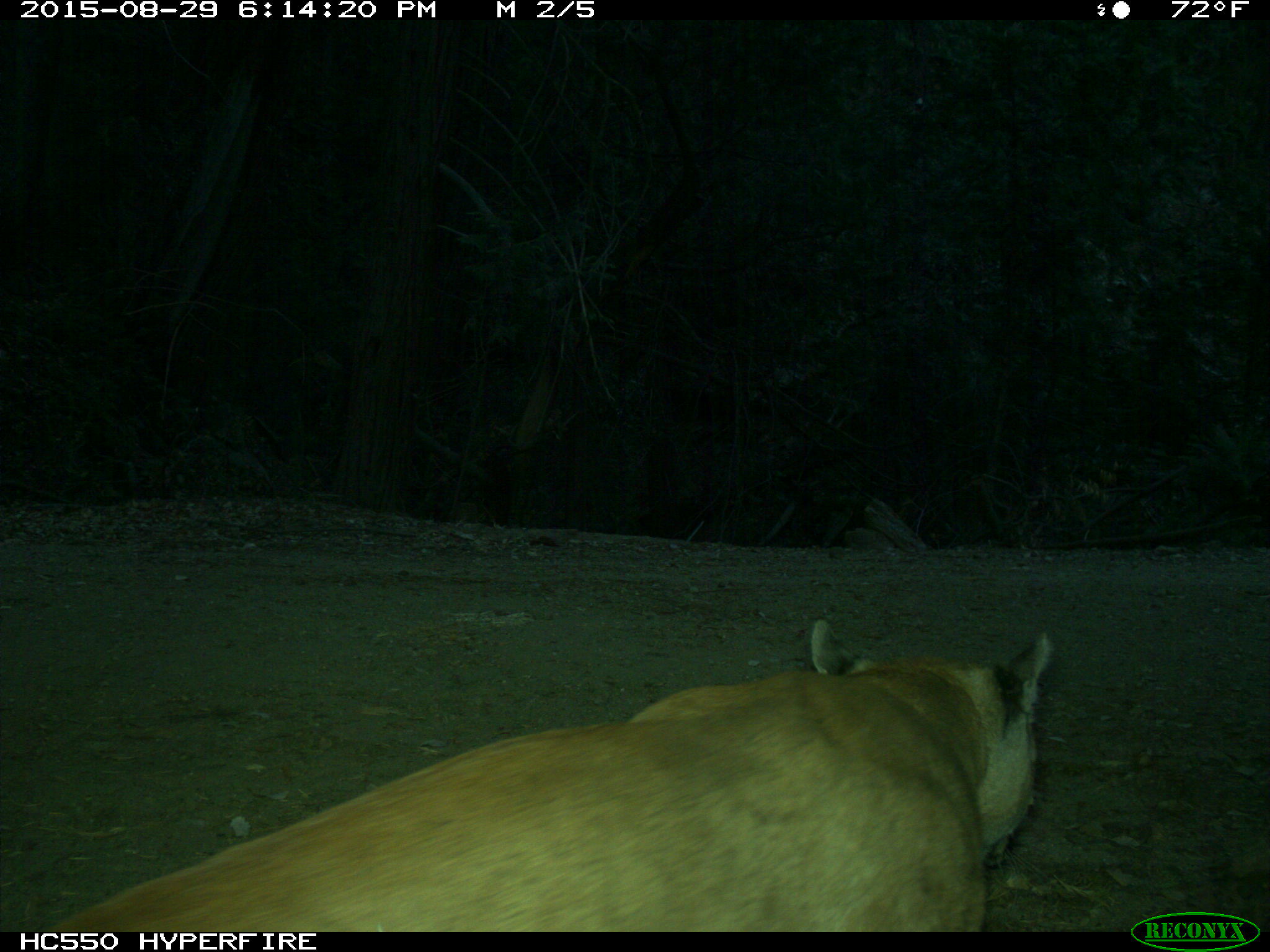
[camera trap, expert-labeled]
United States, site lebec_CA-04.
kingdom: Animalia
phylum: Chordata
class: Mammalia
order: Carnivora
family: Felidae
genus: Puma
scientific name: Puma concolor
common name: mountain lion